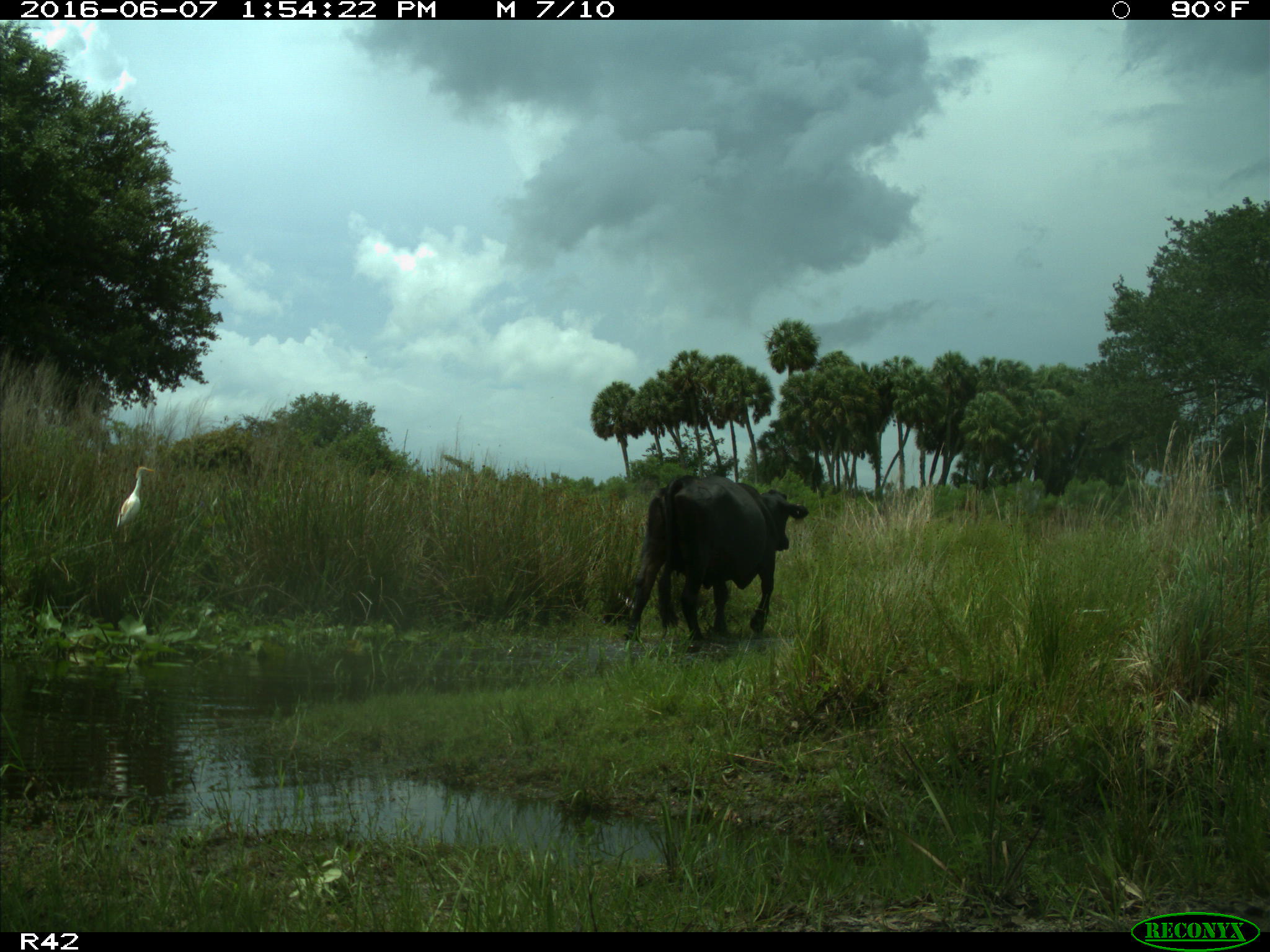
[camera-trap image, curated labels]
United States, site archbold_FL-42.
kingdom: Animalia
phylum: Chordata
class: Mammalia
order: Artiodactyla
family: Bovidae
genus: Bos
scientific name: Bos taurus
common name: domestic cow